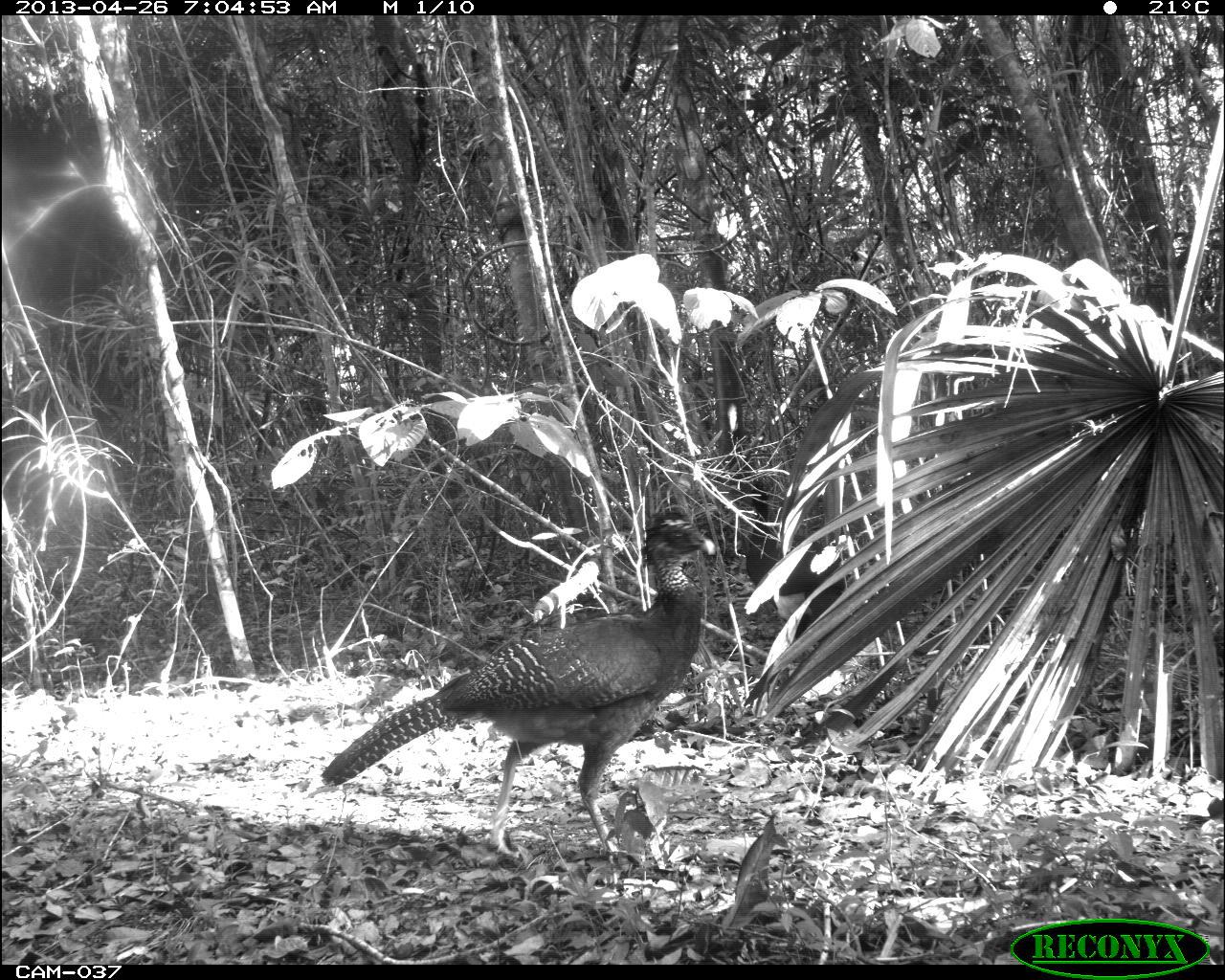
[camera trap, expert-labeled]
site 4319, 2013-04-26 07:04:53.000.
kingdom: Animalia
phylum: Chordata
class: Aves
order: Galliformes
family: Cracidae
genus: Crax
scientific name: Crax rubra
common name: great curassow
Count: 2.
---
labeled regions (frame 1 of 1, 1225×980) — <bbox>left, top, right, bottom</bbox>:
crax rubra: <bbox>318, 507, 716, 855</bbox>; <bbox>744, 480, 879, 645</bbox>